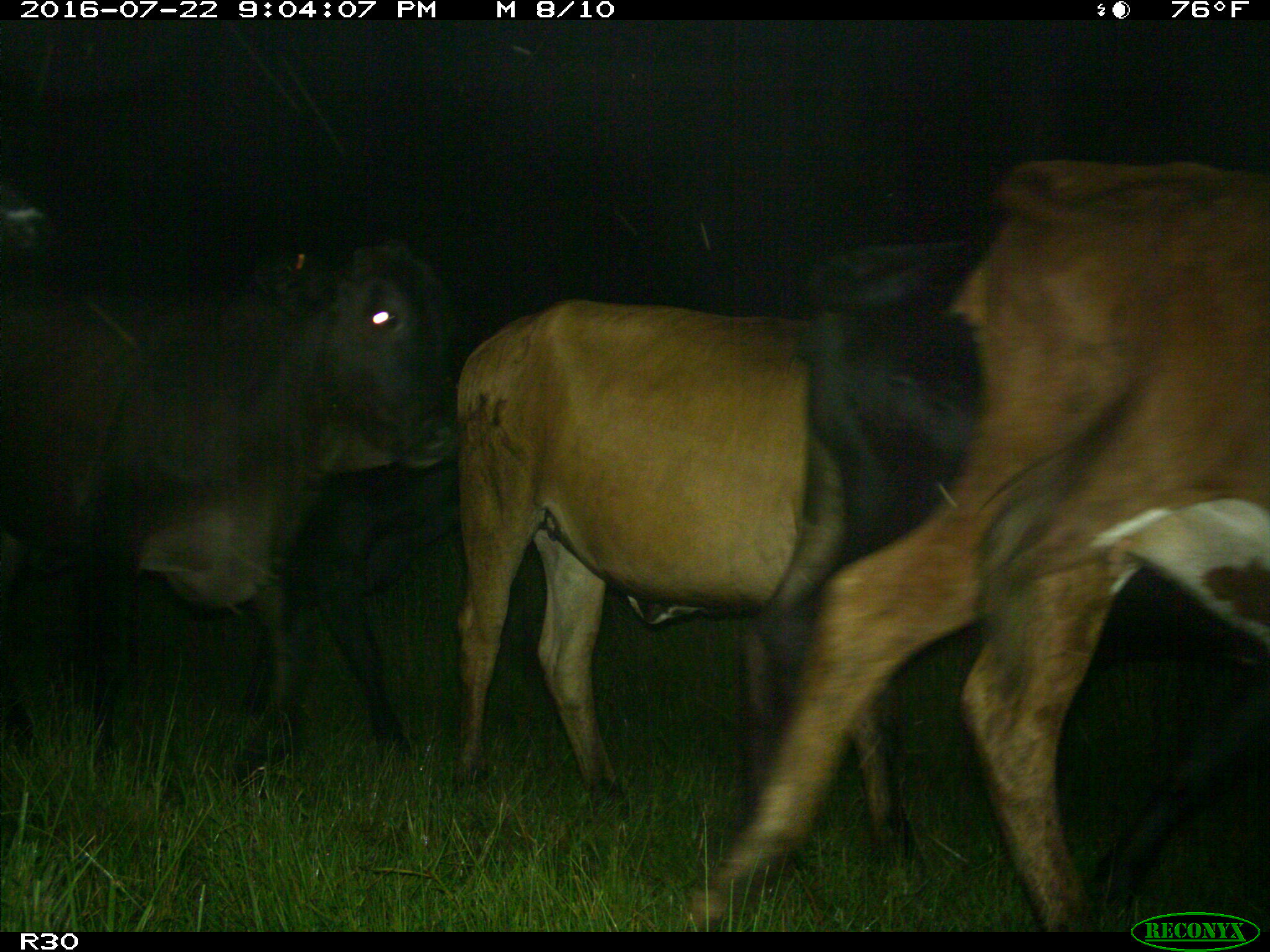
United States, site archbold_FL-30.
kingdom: Animalia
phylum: Chordata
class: Mammalia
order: Artiodactyla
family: Bovidae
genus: Bos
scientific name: Bos taurus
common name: domestic cow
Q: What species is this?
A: Bos taurus (domestic cow).